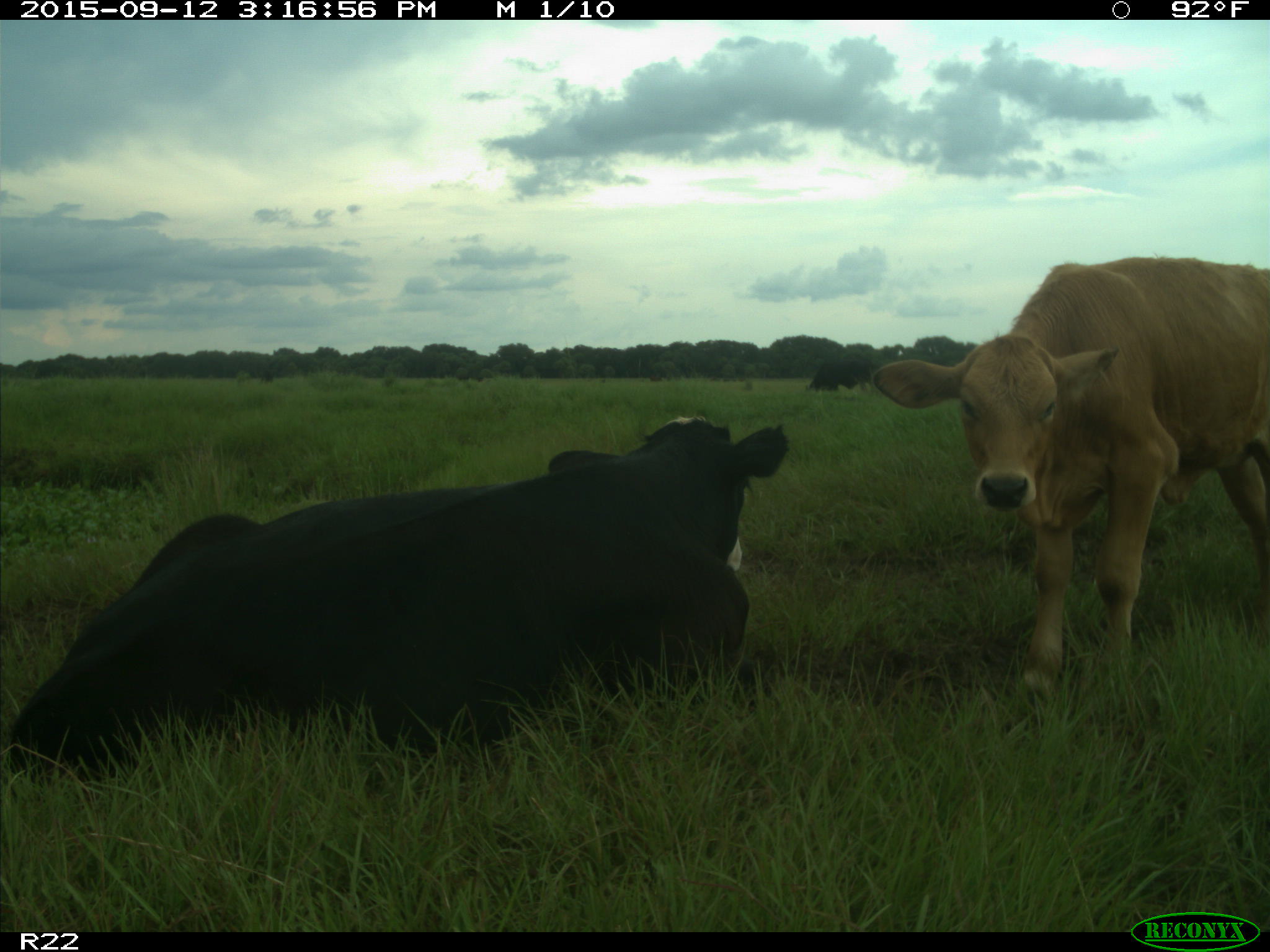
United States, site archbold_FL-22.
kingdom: Animalia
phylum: Chordata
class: Mammalia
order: Artiodactyla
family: Bovidae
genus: Bos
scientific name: Bos taurus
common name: domestic cow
Bos taurus (domestic cow).